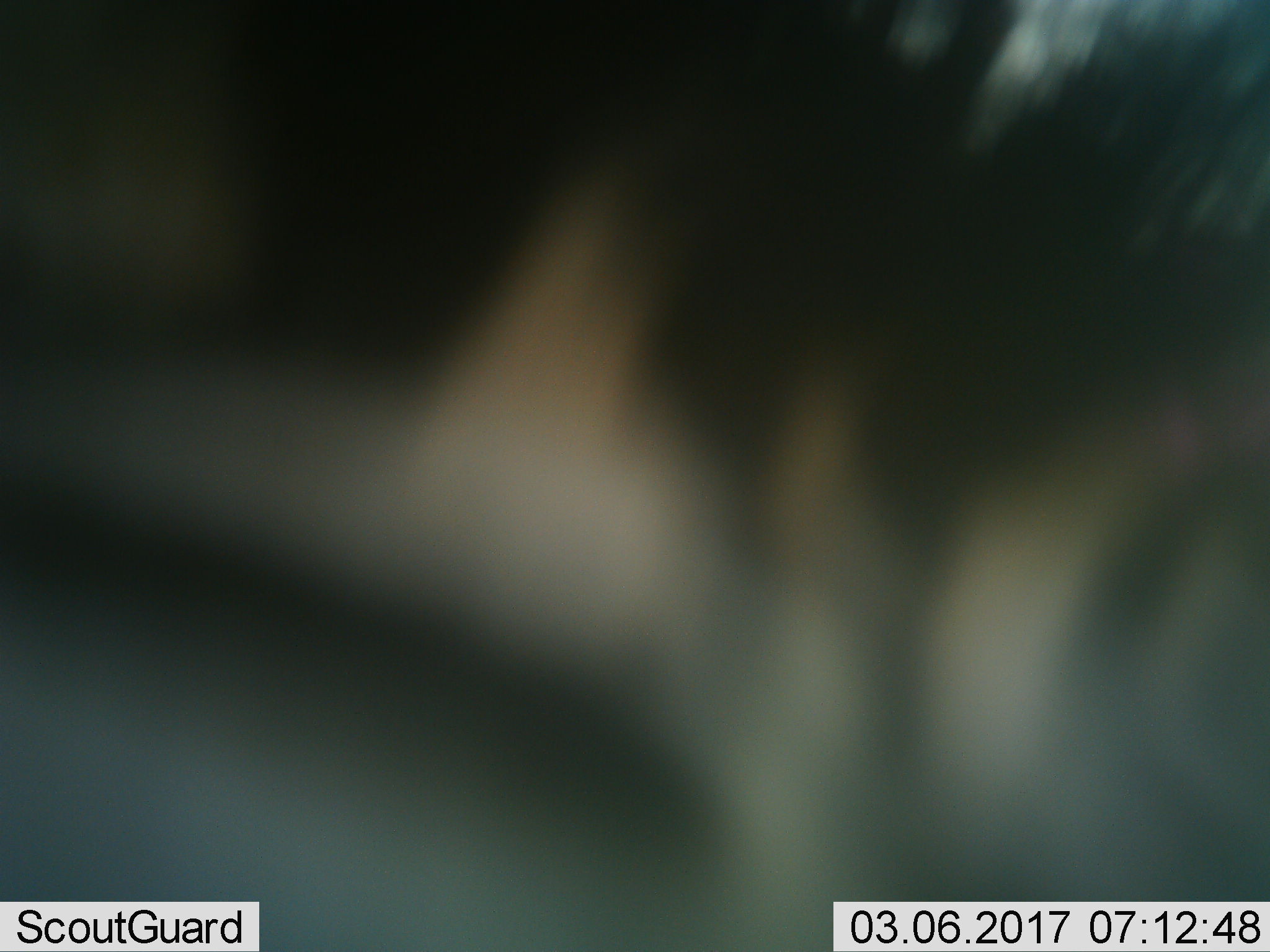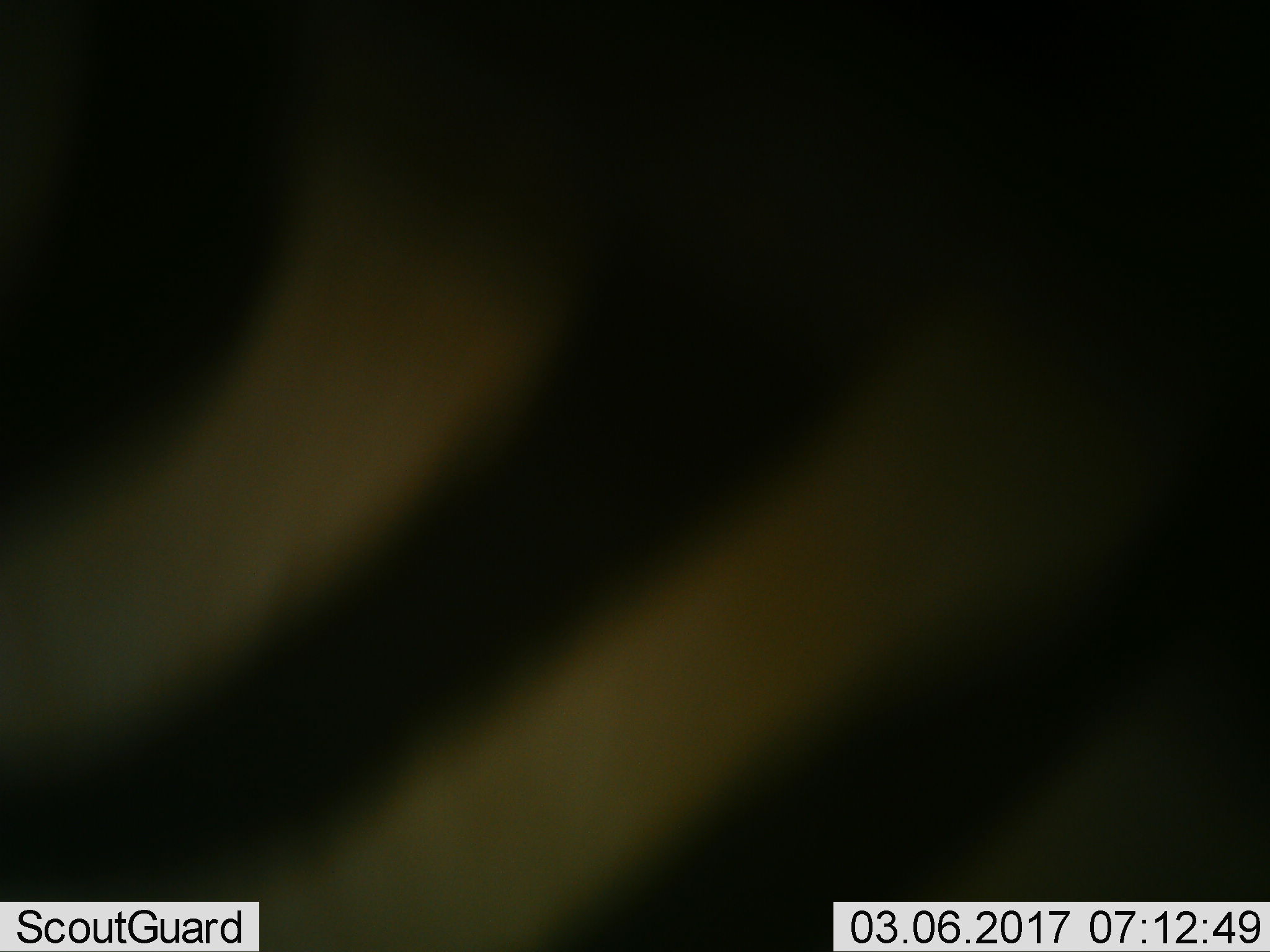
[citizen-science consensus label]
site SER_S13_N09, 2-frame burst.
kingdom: Animalia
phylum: Chordata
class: Mammalia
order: Perissodactyla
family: Equidae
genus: Equus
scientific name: Equus quagga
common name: plains zebra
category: zebraplains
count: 1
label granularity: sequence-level